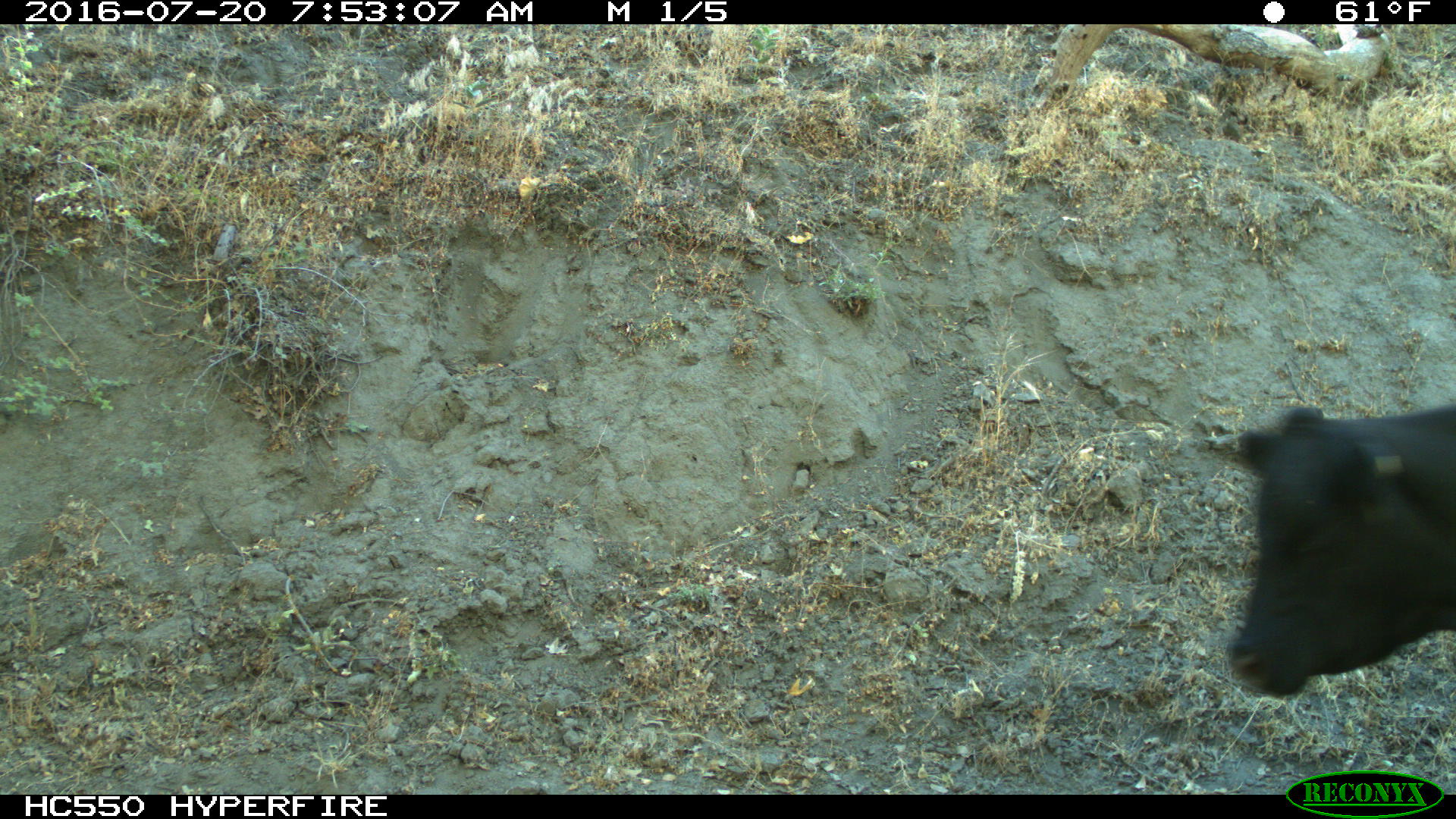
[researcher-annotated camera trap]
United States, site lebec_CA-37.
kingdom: Animalia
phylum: Chordata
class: Mammalia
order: Artiodactyla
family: Bovidae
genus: Bos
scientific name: Bos taurus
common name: domestic cow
Bos taurus (domestic cow).